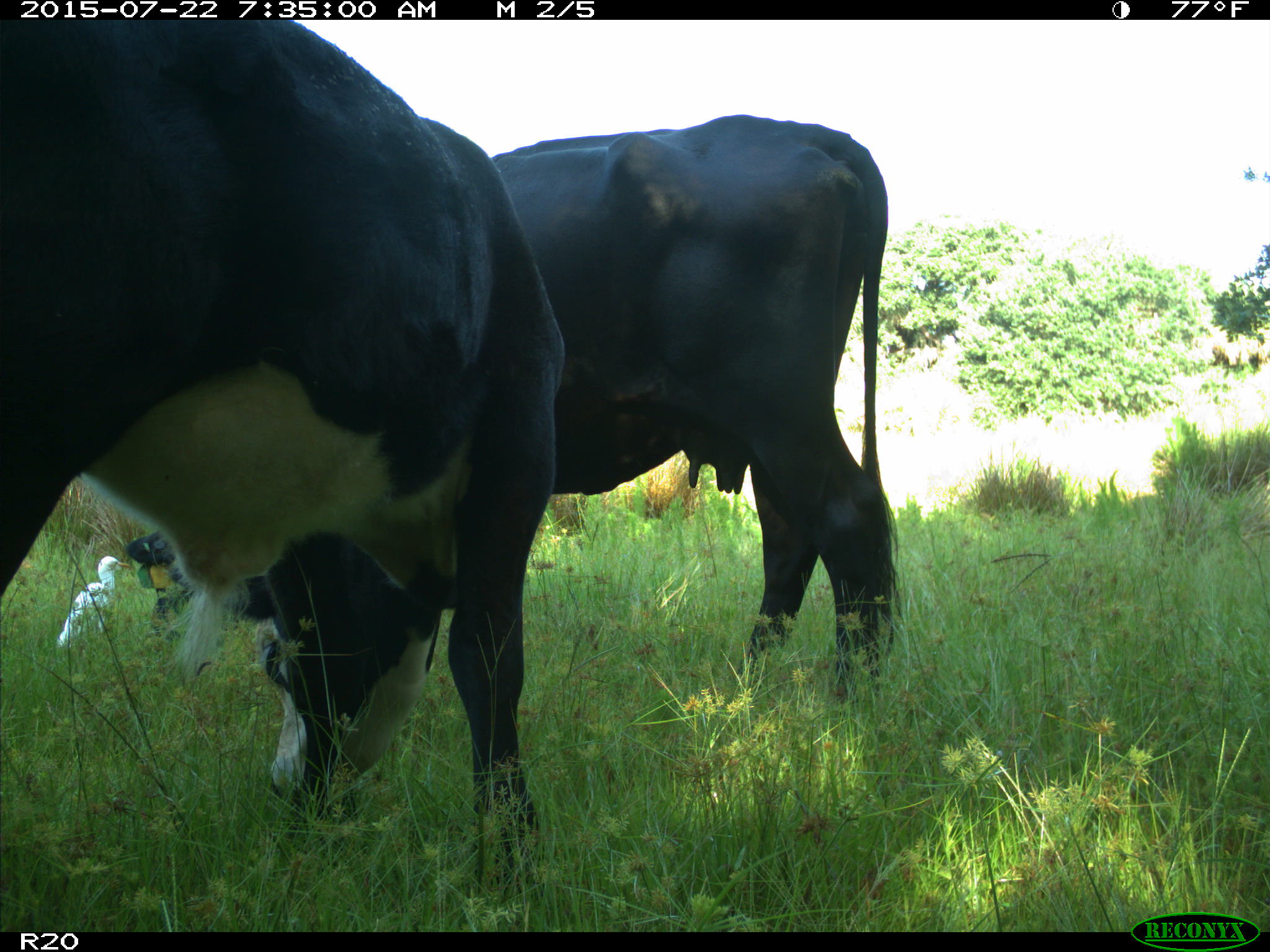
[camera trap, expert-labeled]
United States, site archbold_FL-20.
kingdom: Animalia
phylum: Chordata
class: Mammalia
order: Artiodactyla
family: Bovidae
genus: Bos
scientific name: Bos taurus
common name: domestic cow